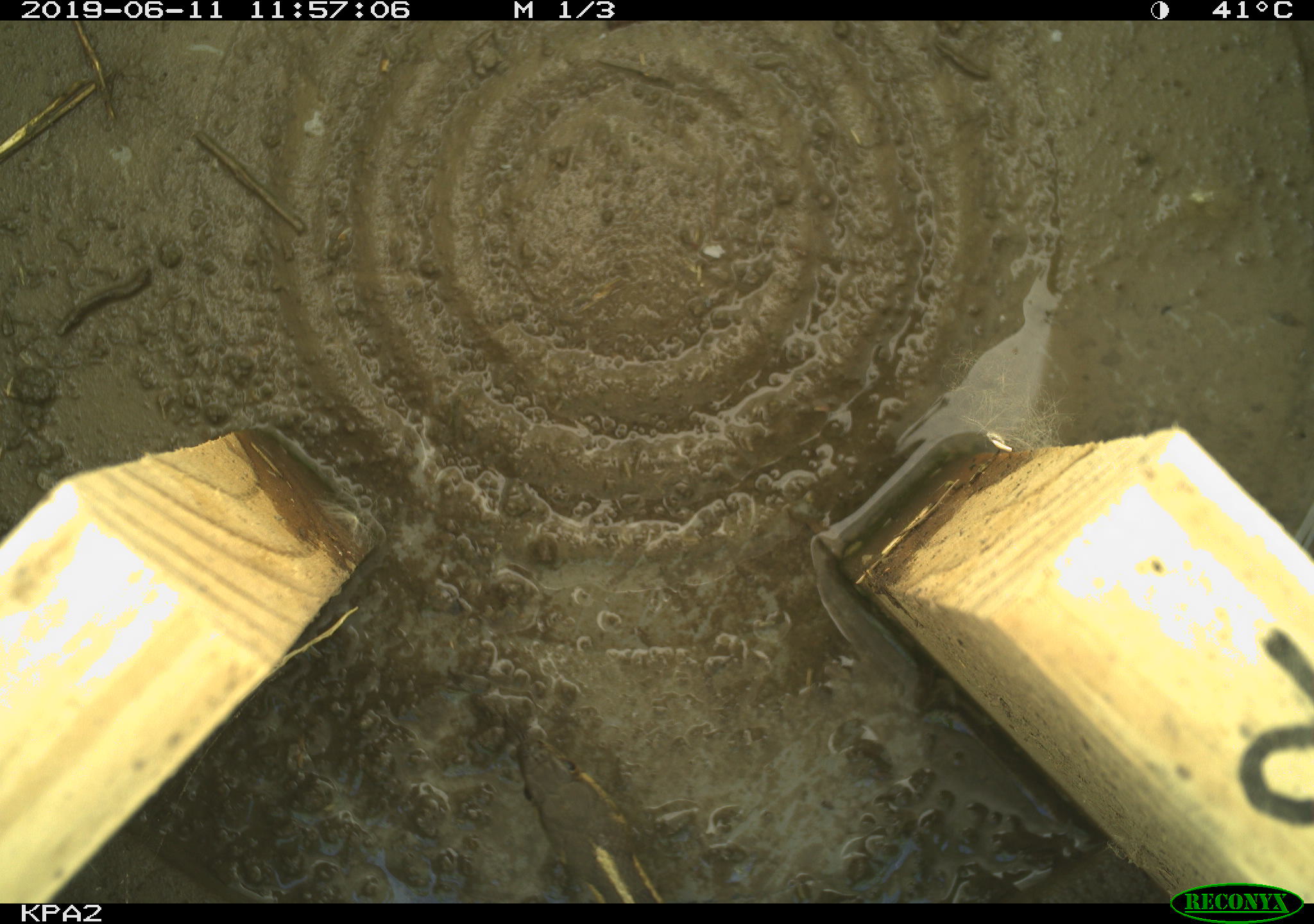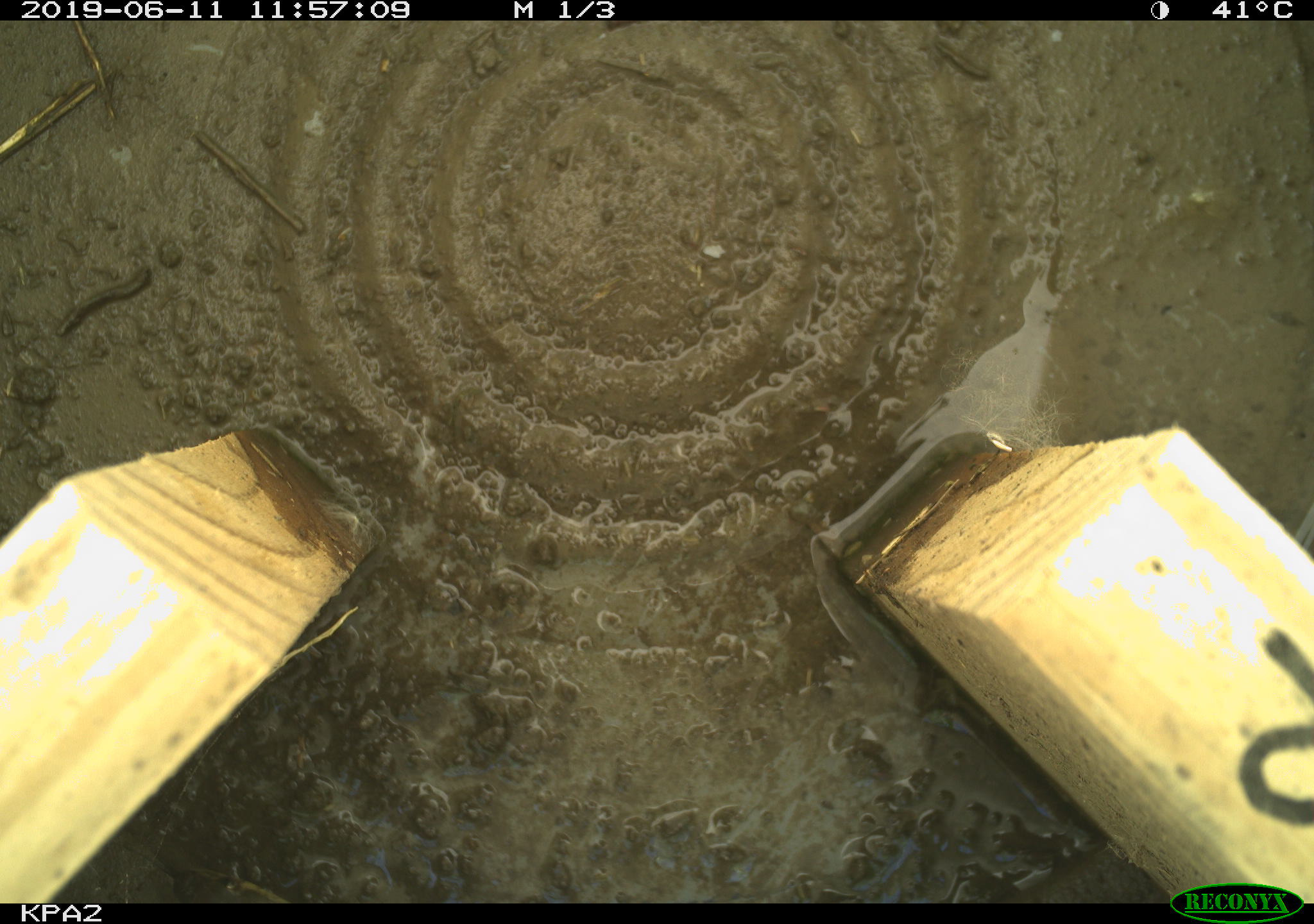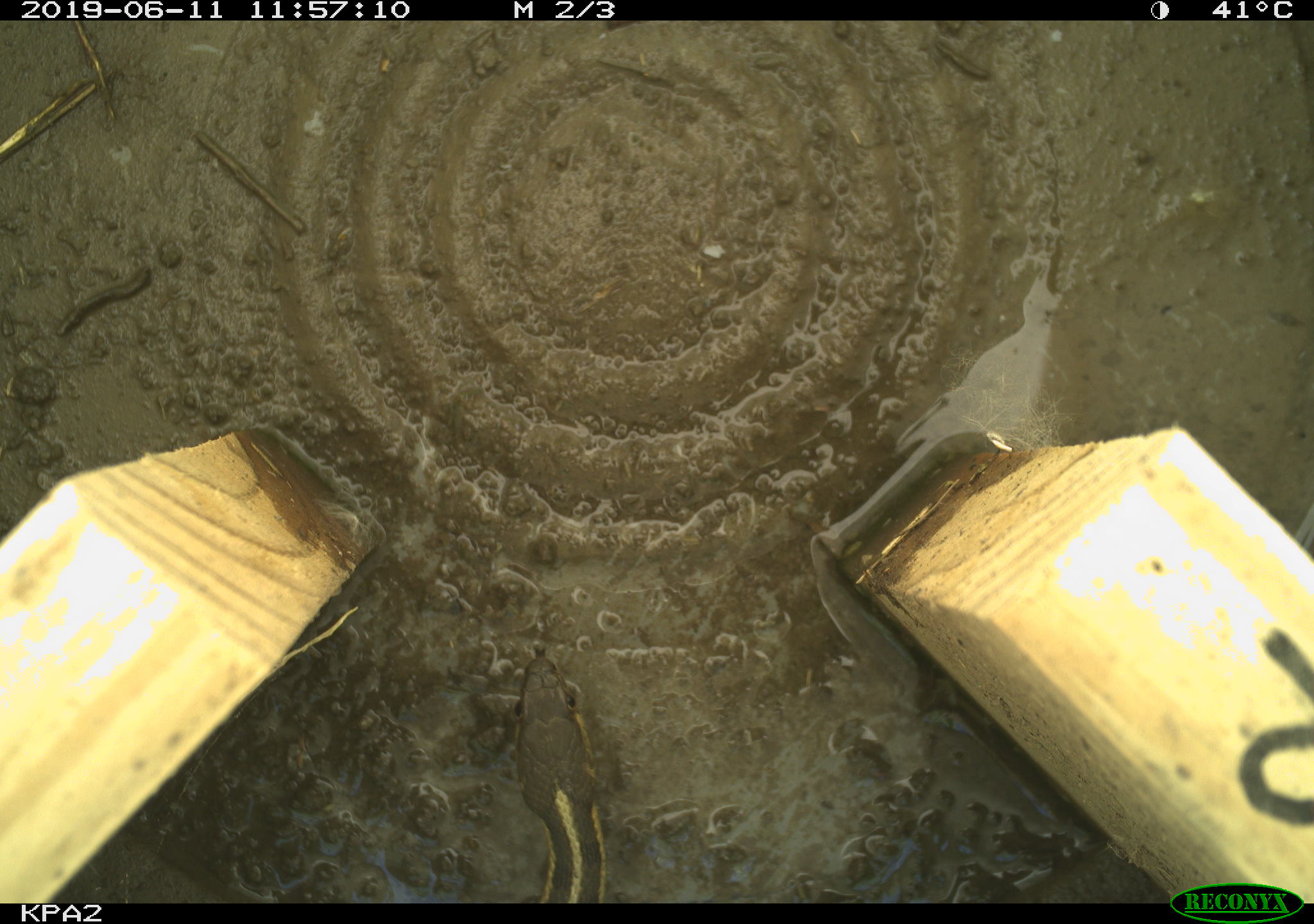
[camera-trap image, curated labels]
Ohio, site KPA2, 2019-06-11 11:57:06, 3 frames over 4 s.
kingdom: Animalia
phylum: Chordata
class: Reptilia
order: Squamata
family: Colubridae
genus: Thamnophis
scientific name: Thamnophis sirtalis sirtalis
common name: eastern gartersnake